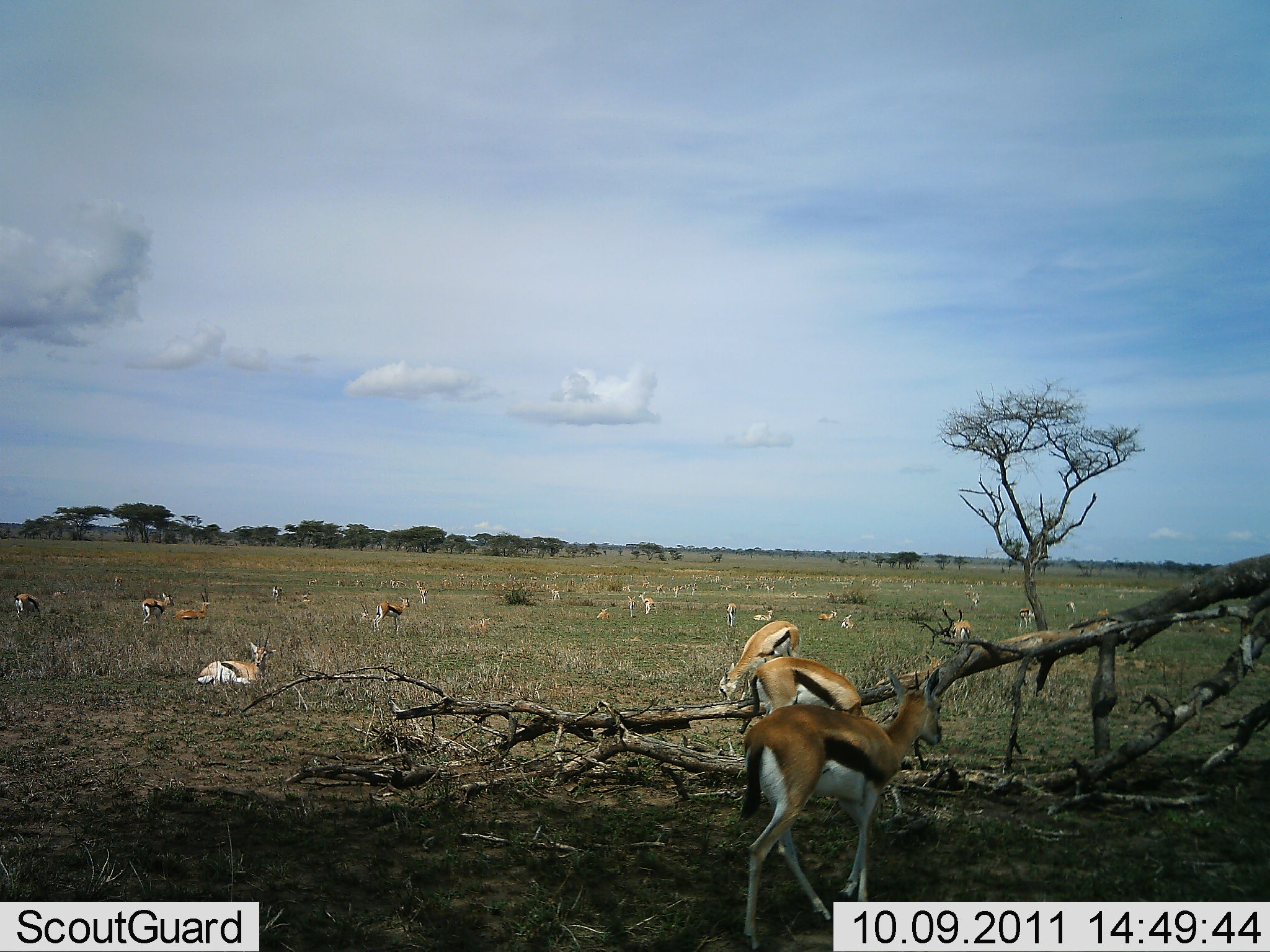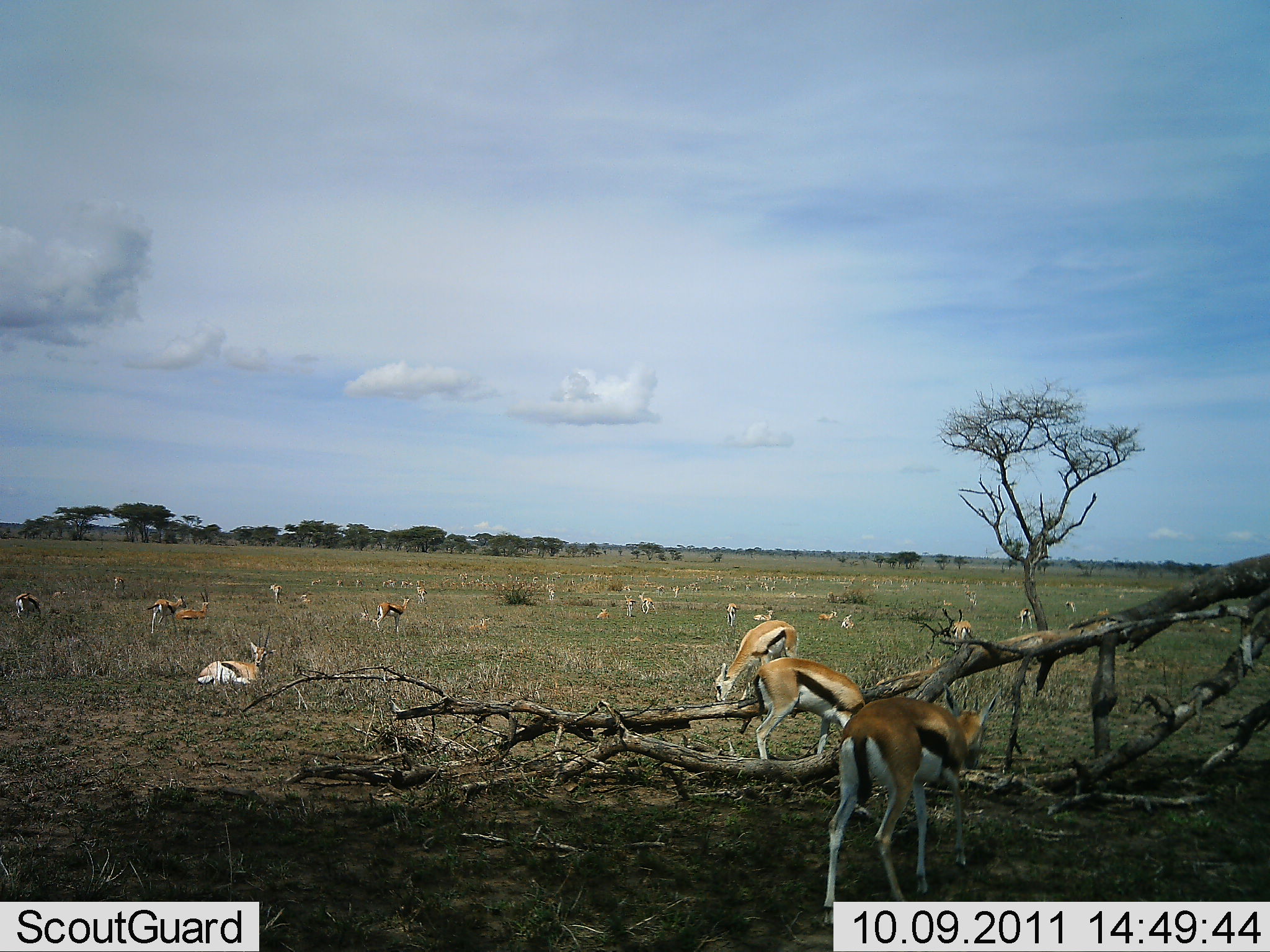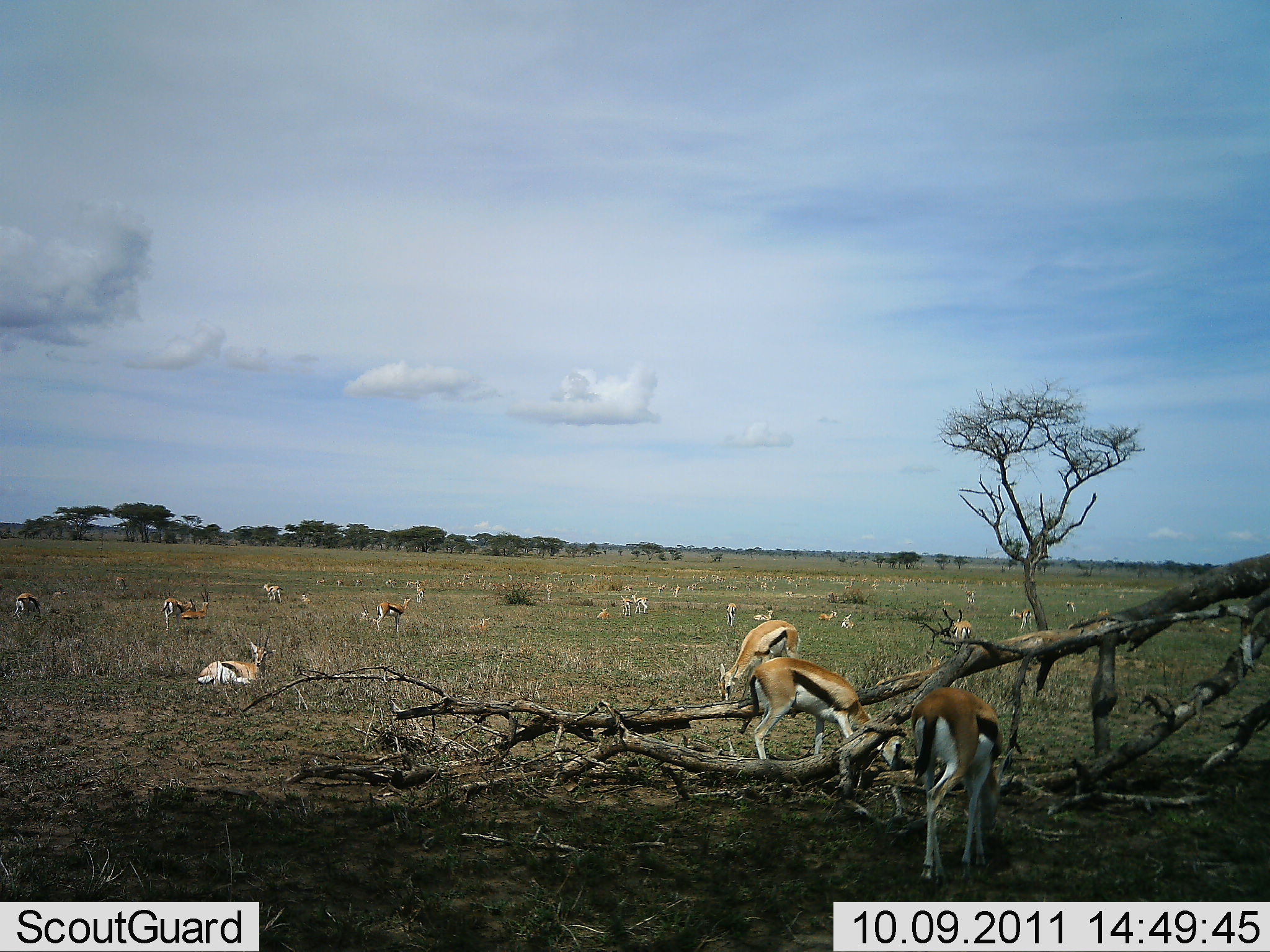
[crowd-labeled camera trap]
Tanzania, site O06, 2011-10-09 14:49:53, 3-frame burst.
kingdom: Animalia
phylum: Chordata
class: Mammalia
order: Artiodactyla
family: Bovidae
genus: Eudorcas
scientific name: Eudorcas thomsonii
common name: thomson's gazelle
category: gazellethomsons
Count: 11-50.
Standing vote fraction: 36%.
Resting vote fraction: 79%.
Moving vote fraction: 43%.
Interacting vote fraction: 0%.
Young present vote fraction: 7%.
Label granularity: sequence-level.